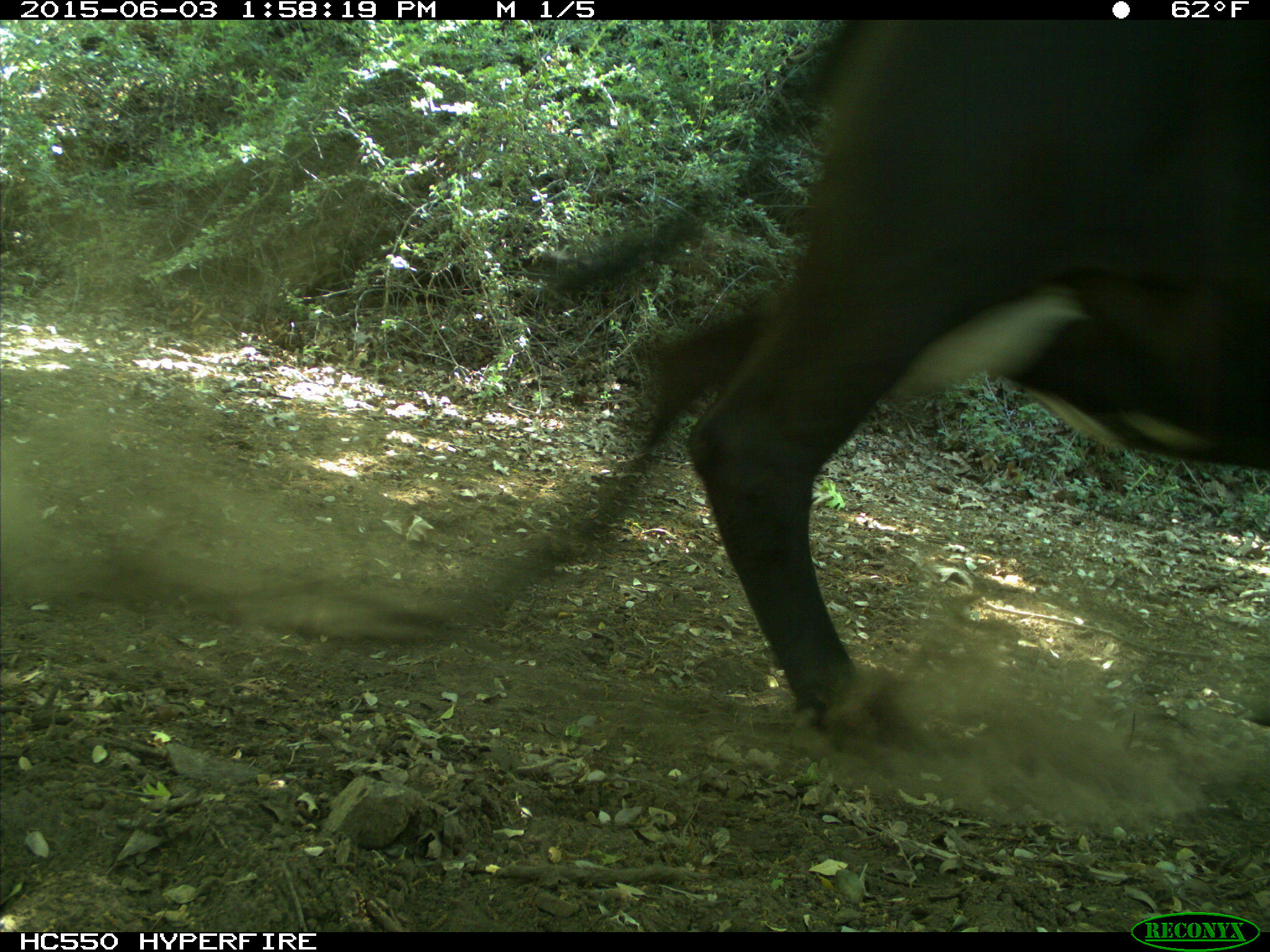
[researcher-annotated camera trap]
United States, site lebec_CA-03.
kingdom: Animalia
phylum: Chordata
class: Mammalia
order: Artiodactyla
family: Bovidae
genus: Bos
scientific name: Bos taurus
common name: domestic cow